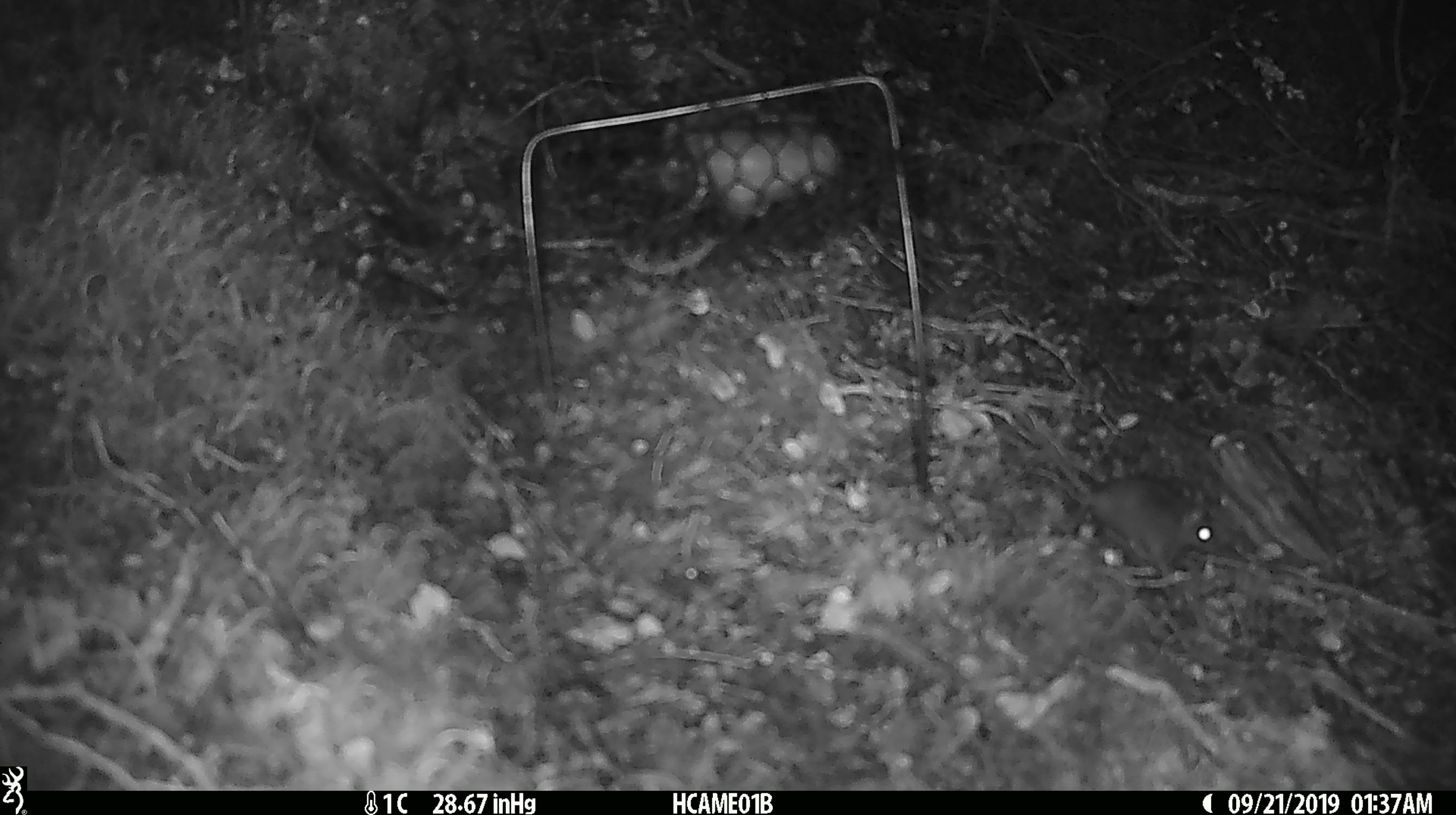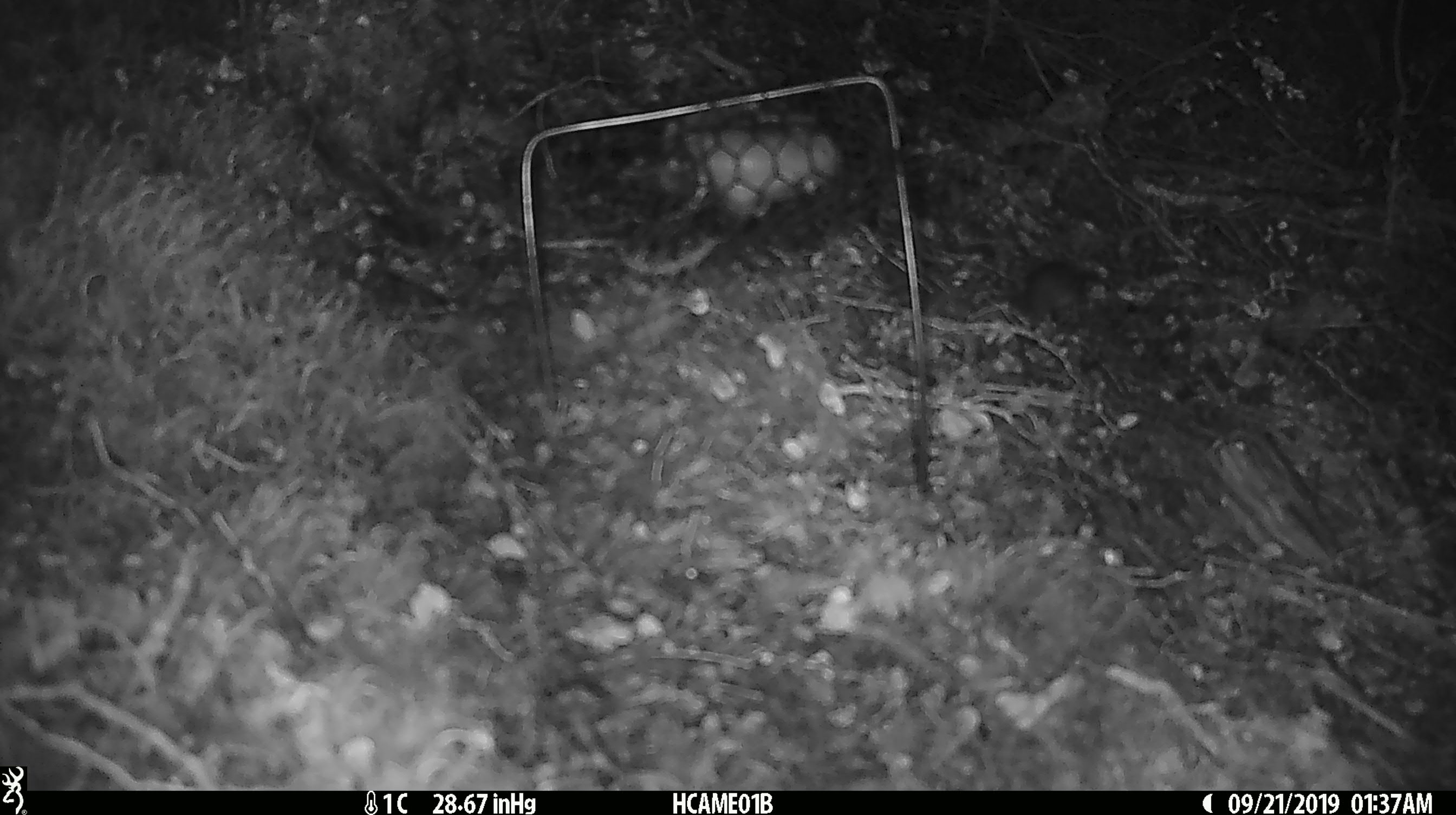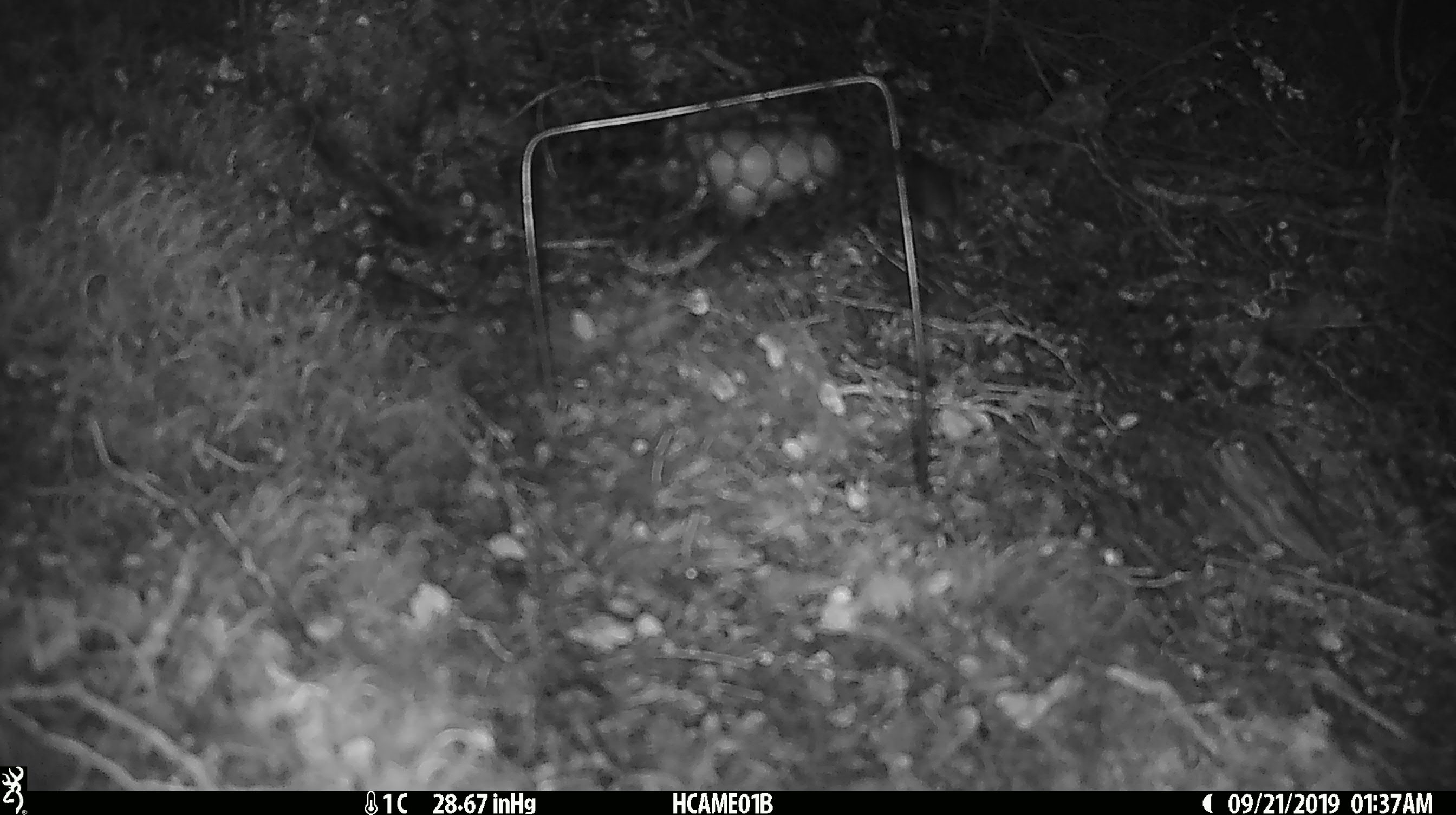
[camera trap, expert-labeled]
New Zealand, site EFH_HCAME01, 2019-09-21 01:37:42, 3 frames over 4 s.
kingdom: Animalia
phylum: Chordata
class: Mammalia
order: Rodentia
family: Muridae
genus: Mus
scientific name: Mus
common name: mouse